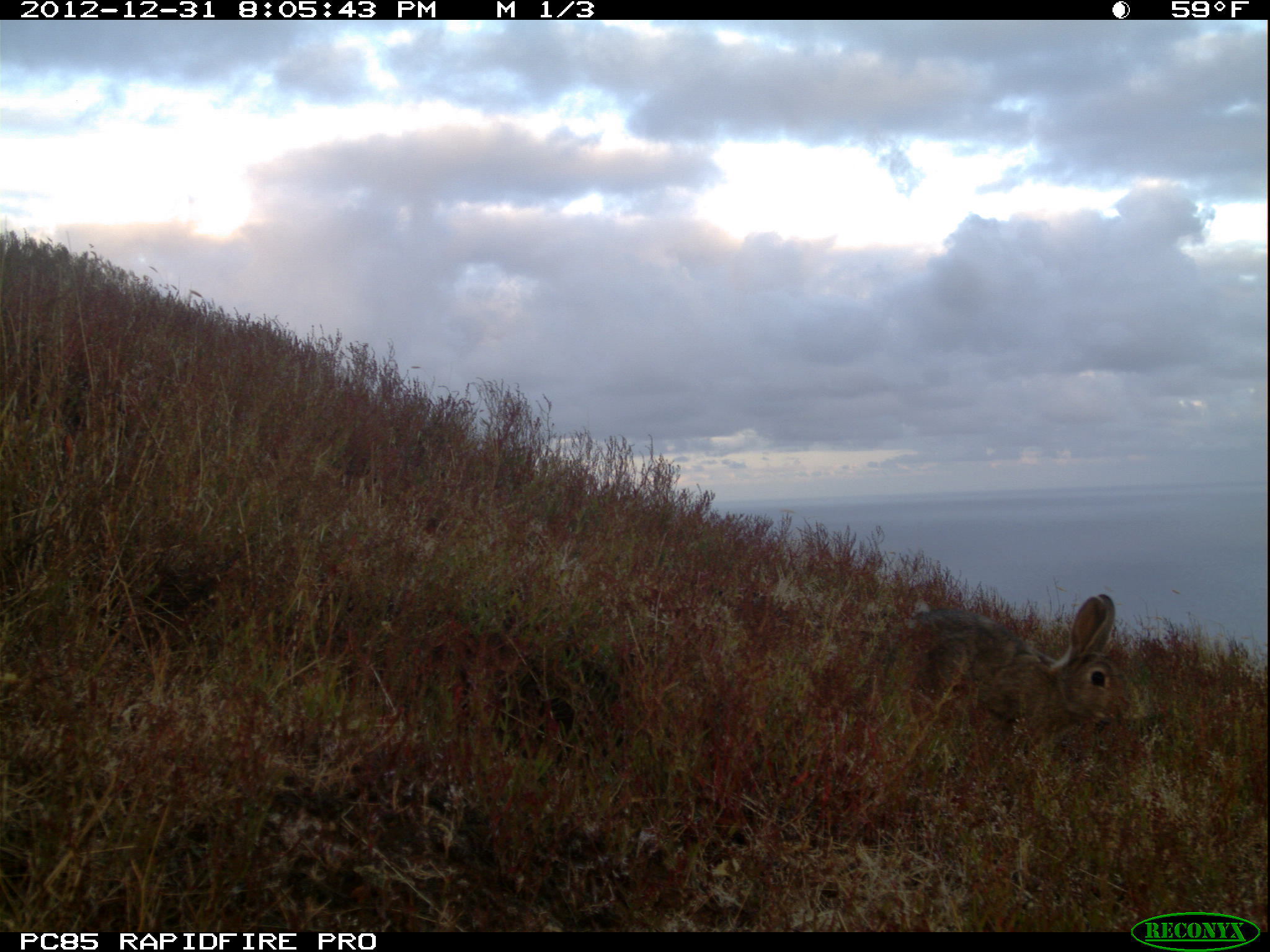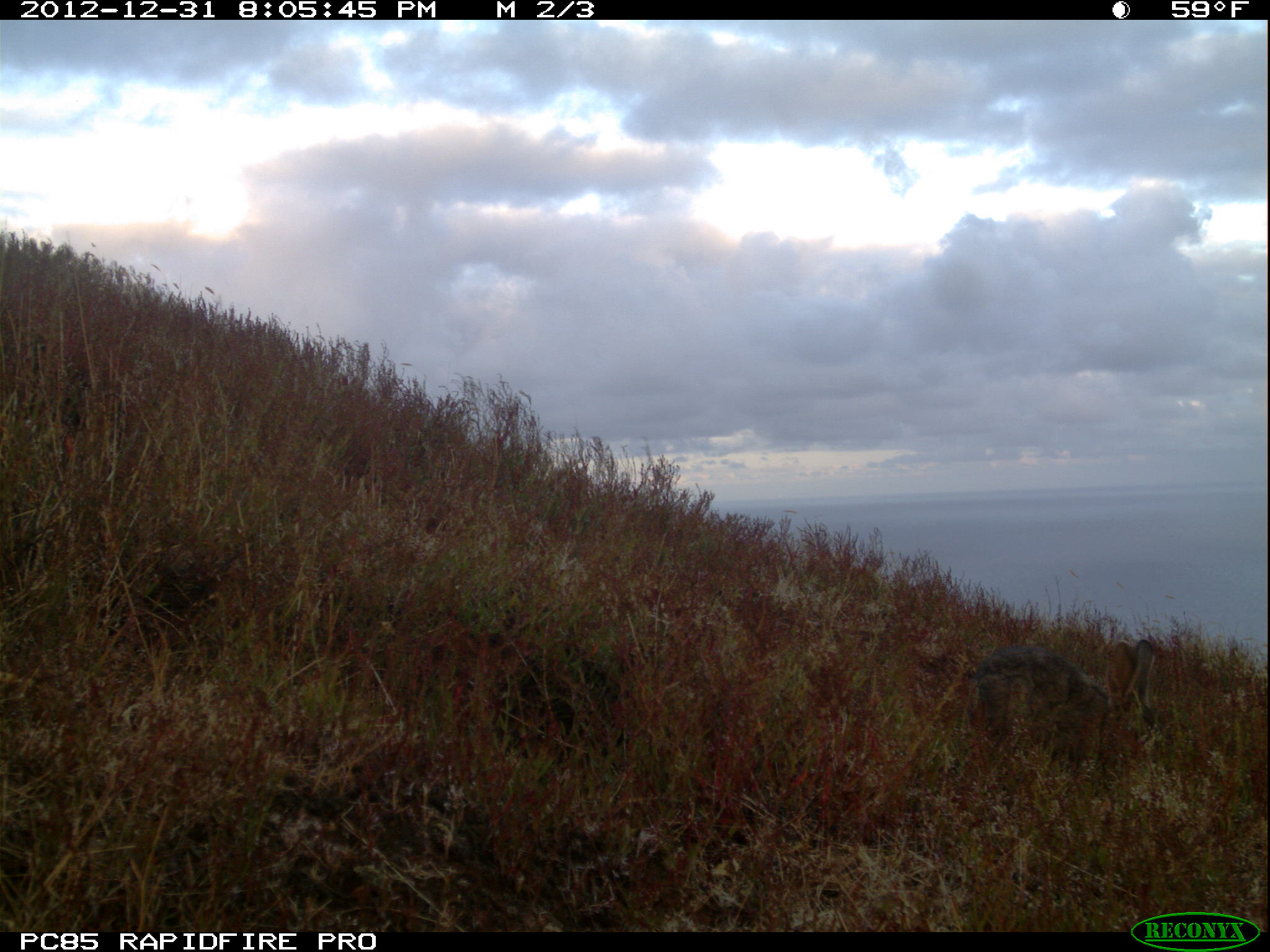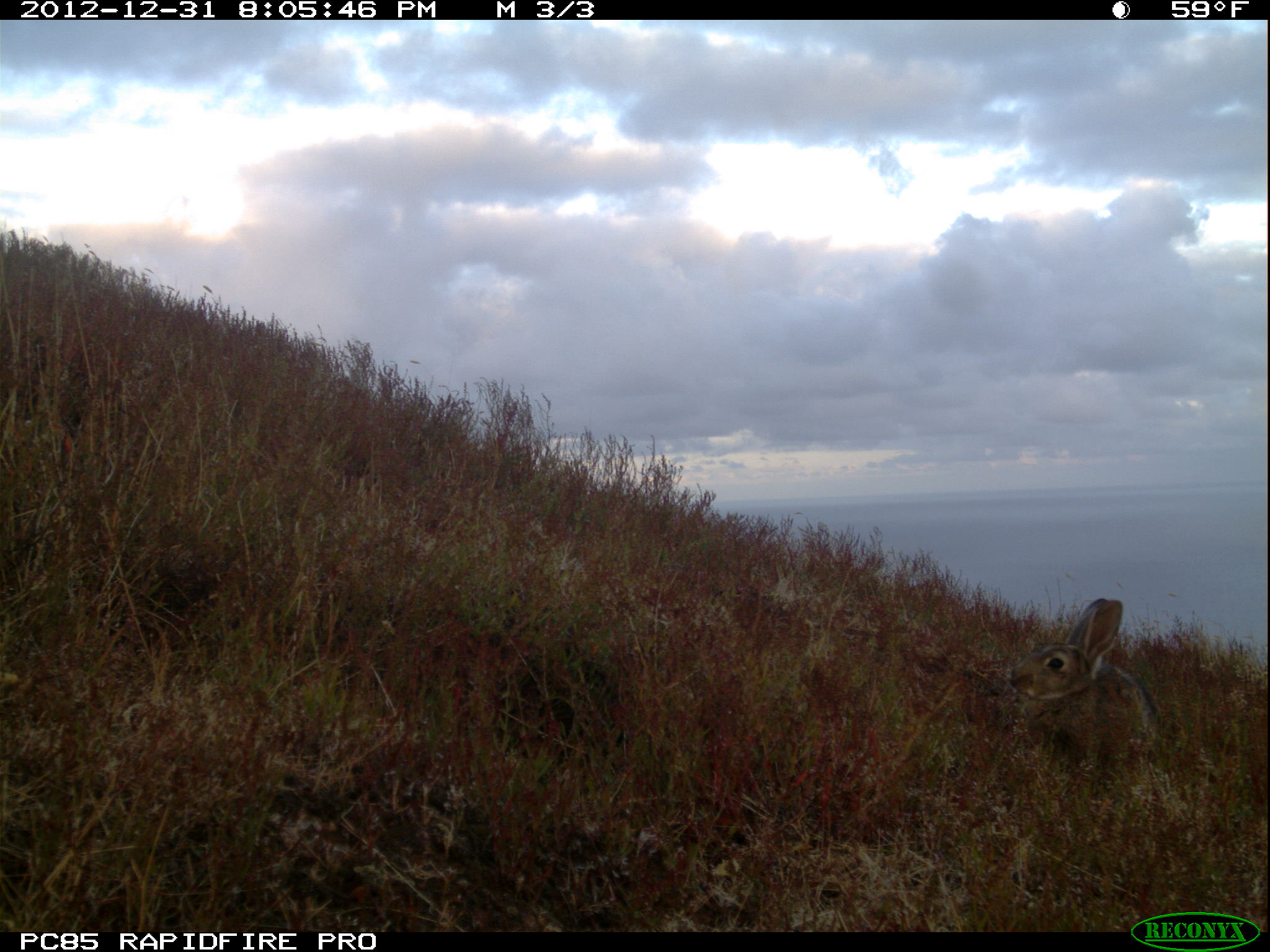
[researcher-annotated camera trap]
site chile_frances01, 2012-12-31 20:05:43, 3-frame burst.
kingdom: Animalia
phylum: Chordata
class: Mammalia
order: Lagomorpha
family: Leporidae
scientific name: Leporidae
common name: rabbits and hares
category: rabbit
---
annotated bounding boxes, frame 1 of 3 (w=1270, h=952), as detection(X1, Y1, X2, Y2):
rabbit: detection(879, 591, 1125, 769)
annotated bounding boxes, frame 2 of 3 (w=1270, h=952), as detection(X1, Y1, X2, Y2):
rabbit: detection(959, 623, 1172, 772)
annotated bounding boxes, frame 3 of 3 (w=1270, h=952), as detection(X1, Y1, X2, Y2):
rabbit: detection(988, 597, 1163, 781)